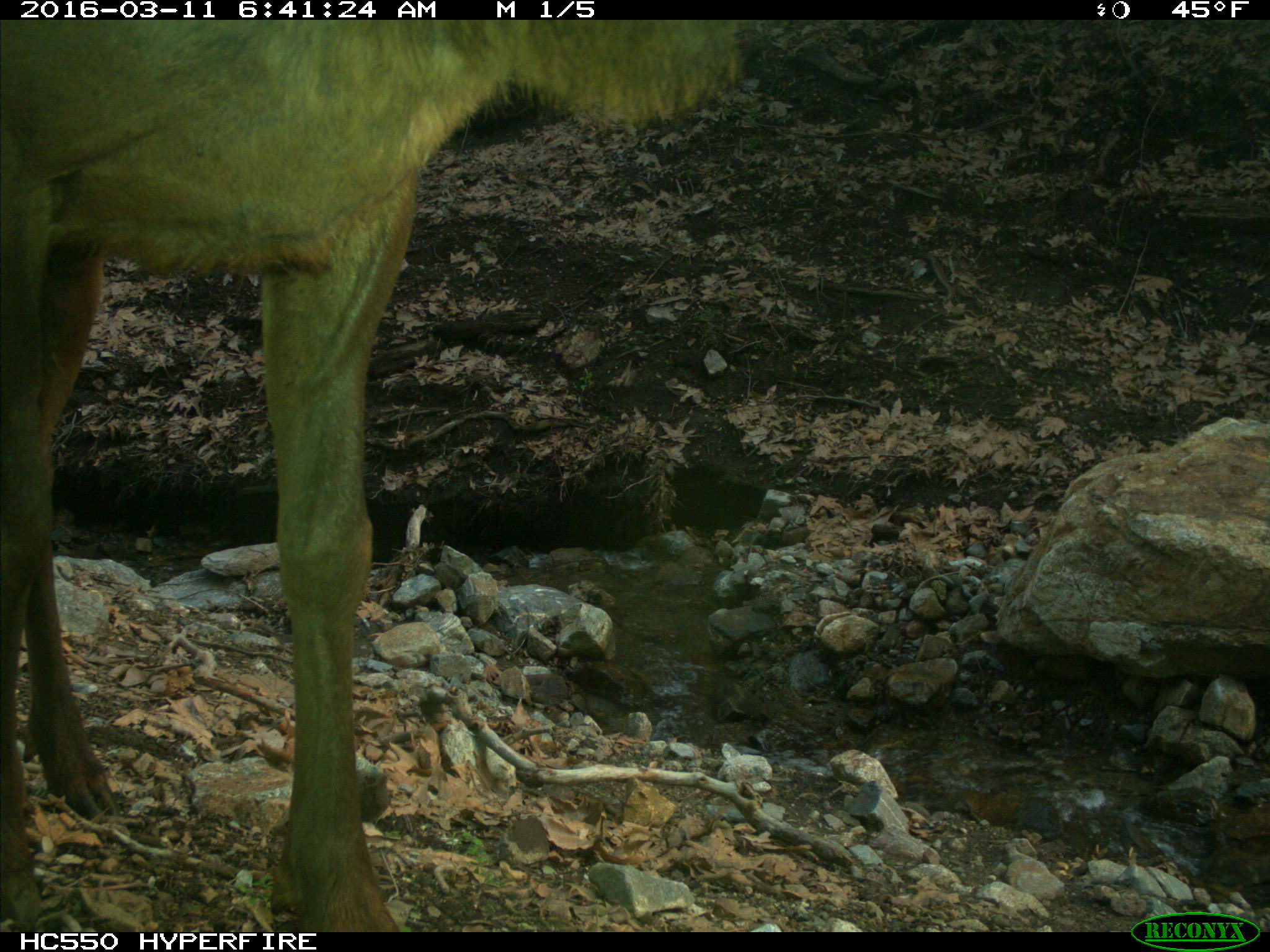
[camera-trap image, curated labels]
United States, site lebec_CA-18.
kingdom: Animalia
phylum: Chordata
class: Mammalia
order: Artiodactyla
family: Cervidae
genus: Cervus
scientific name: Cervus canadensis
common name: elk